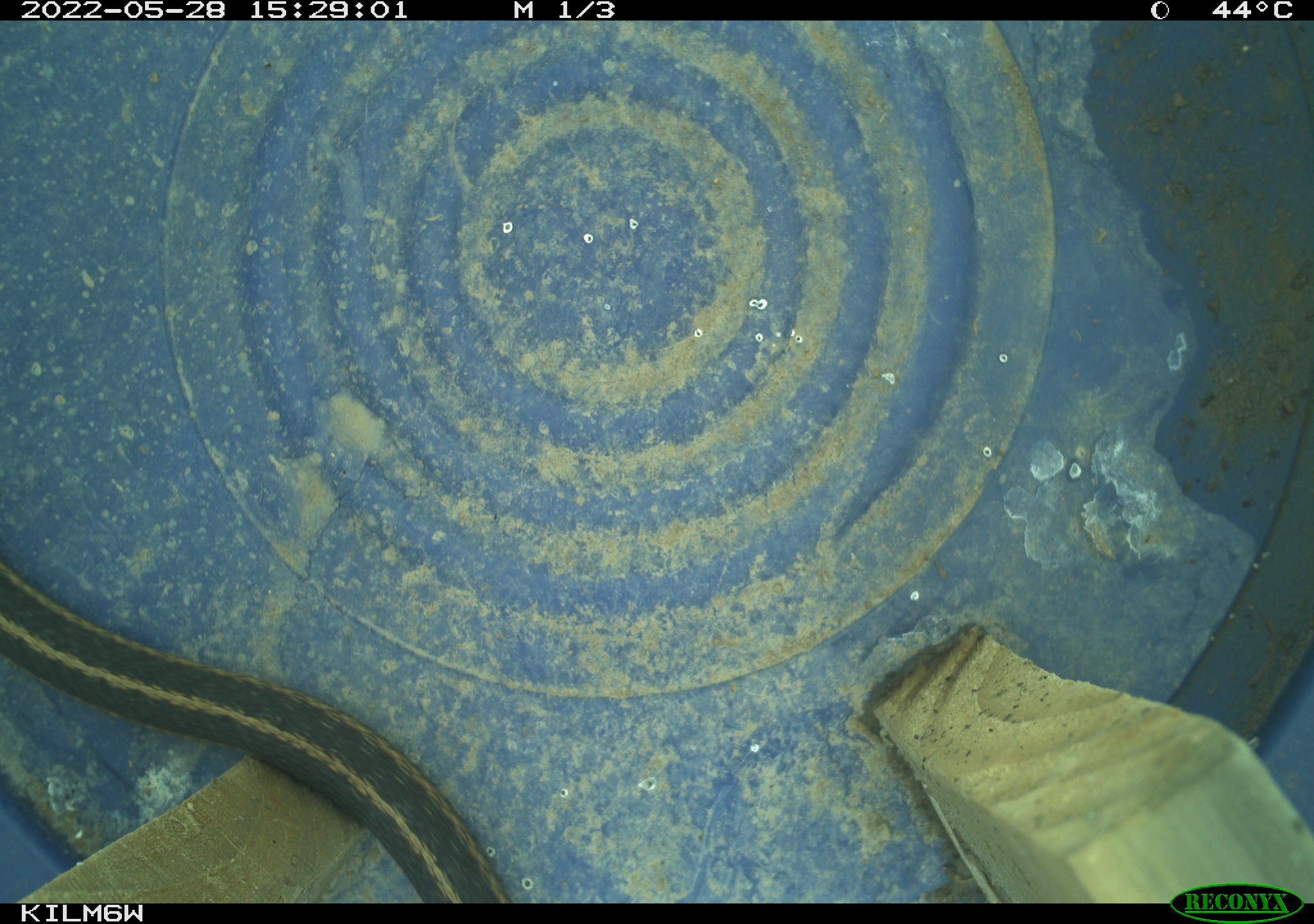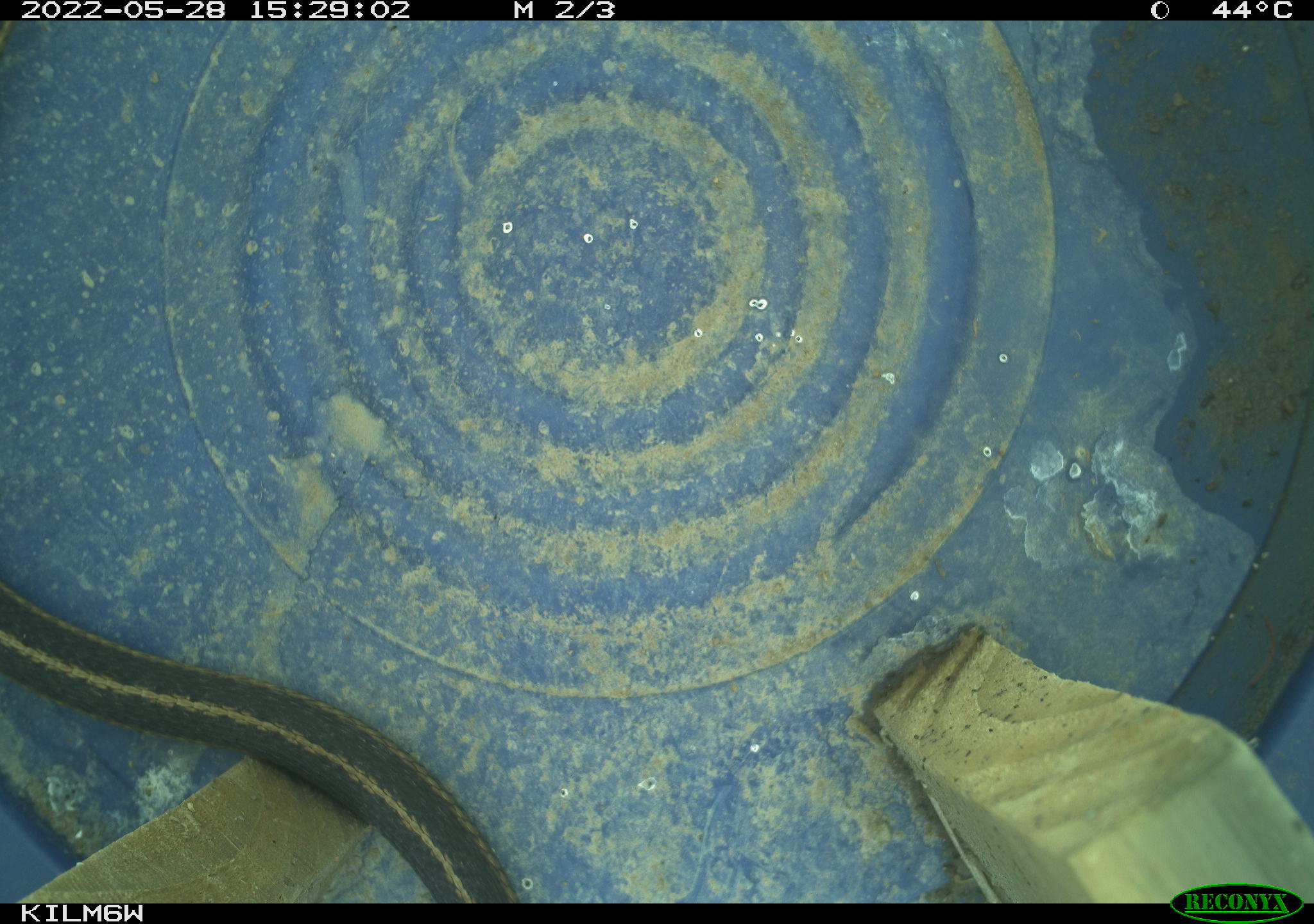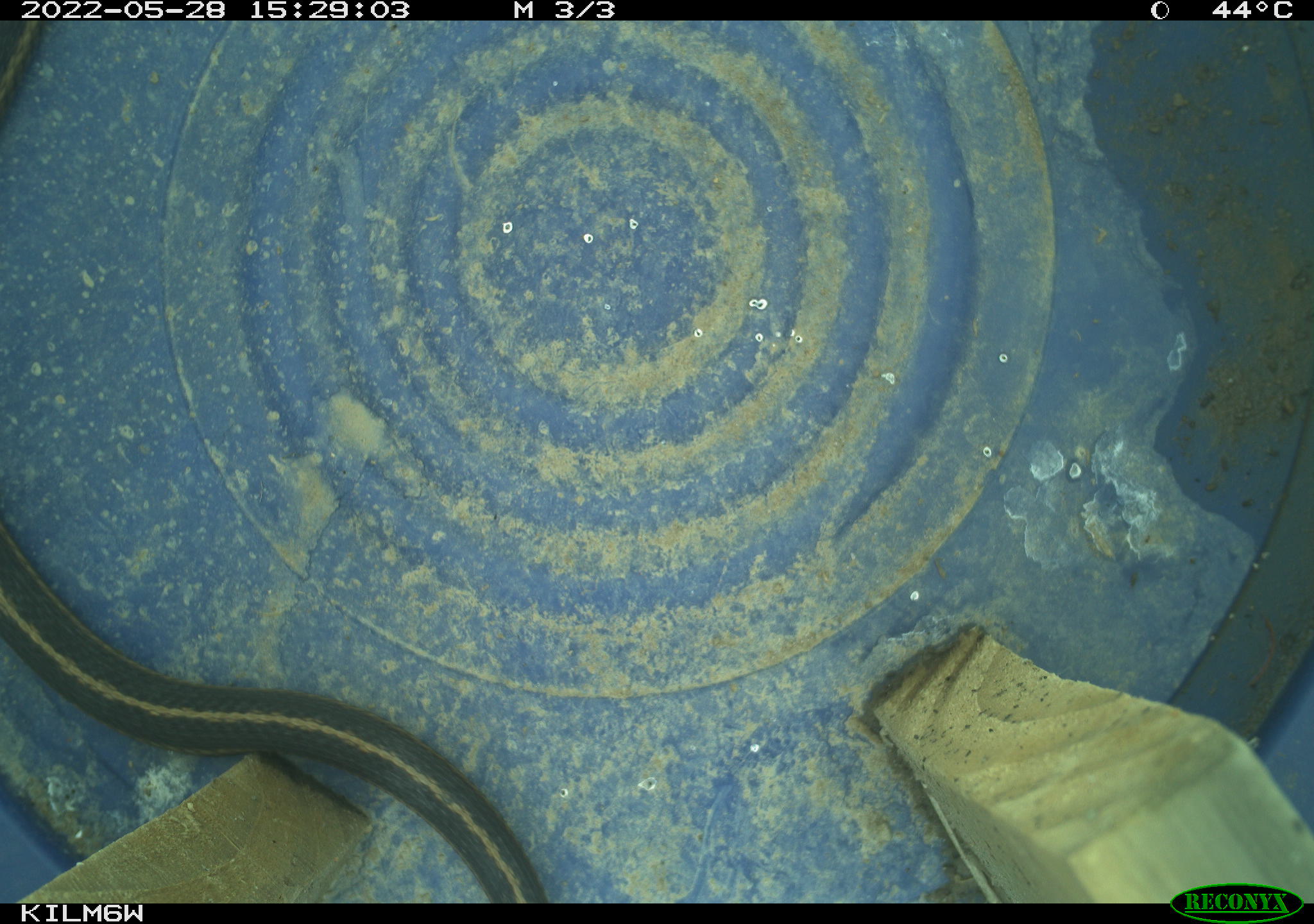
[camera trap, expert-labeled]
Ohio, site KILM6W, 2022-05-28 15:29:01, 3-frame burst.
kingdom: Animalia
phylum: Chordata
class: Reptilia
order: Squamata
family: Colubridae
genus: Thamnophis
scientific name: Thamnophis sirtalis sirtalis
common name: eastern gartersnake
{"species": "eastern gartersnake (Thamnophis sirtalis sirtalis)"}